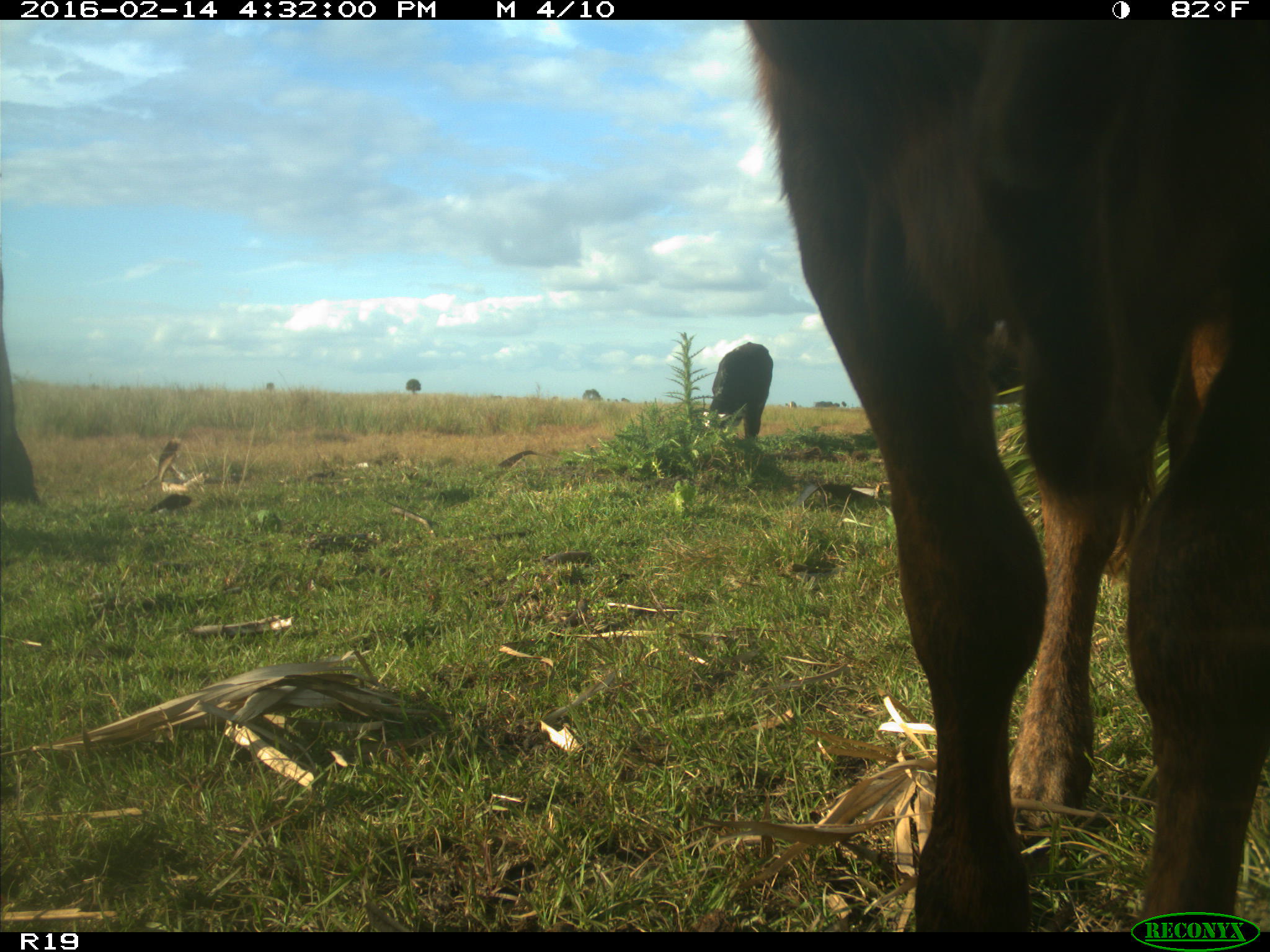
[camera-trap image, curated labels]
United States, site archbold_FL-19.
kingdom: Animalia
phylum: Chordata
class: Mammalia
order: Artiodactyla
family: Bovidae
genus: Bos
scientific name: Bos taurus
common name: domestic cow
Bos taurus (domestic cow).